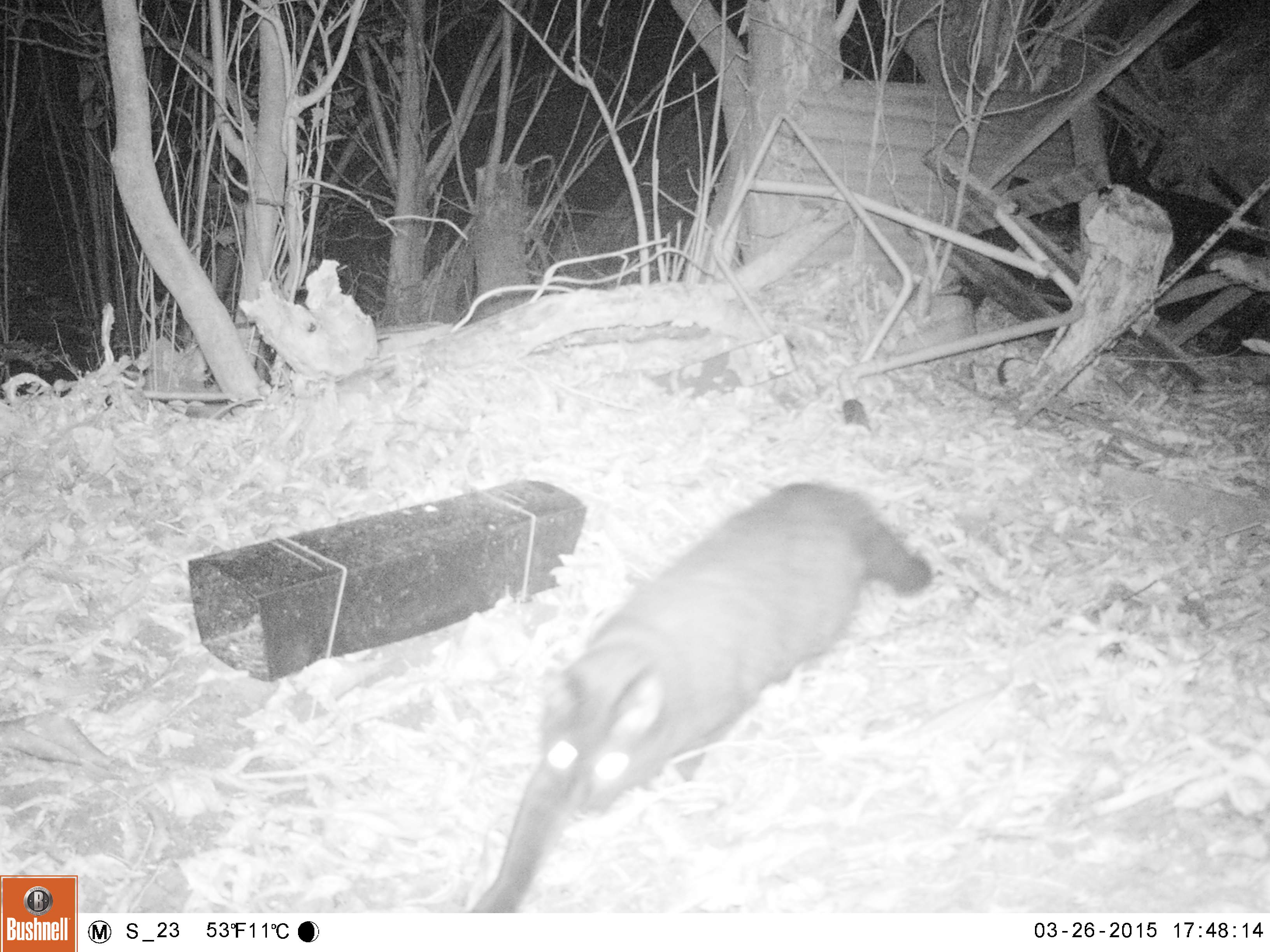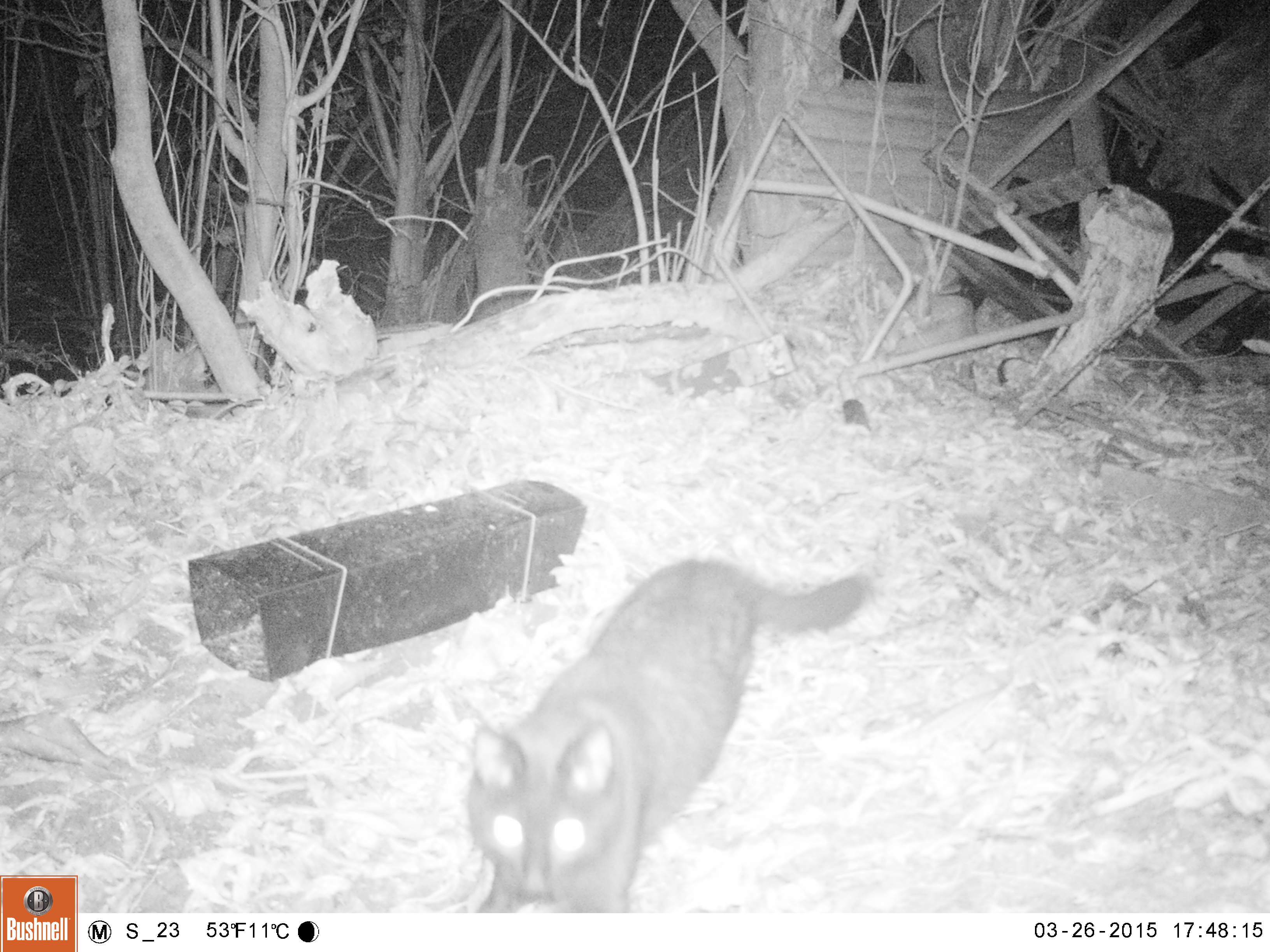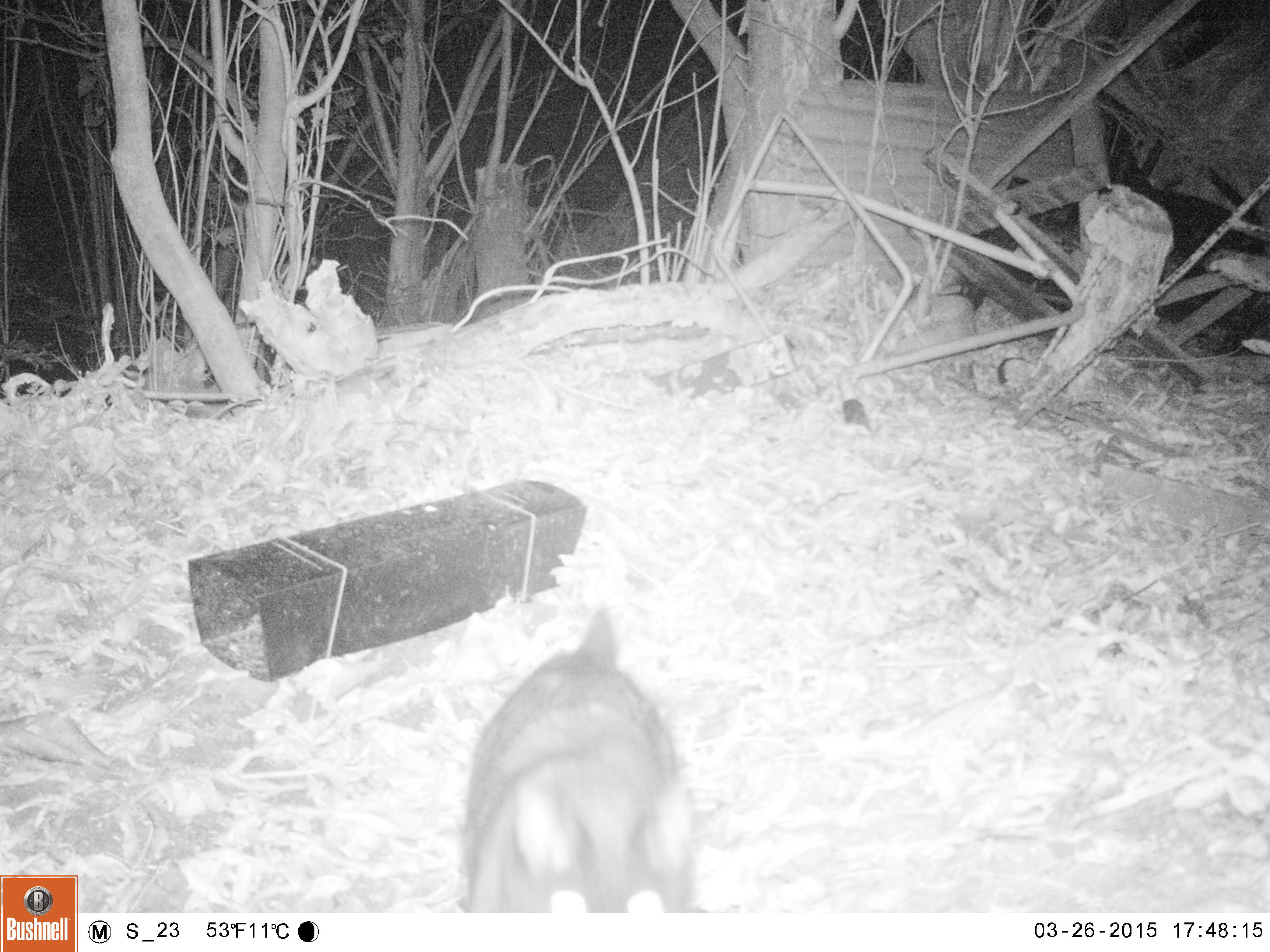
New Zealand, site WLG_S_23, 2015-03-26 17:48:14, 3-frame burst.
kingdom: Animalia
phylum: Chordata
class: Mammalia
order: Carnivora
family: Felidae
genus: Felis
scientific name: Felis catus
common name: domestic cat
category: cat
Cat (domestic cat) (Felis catus).